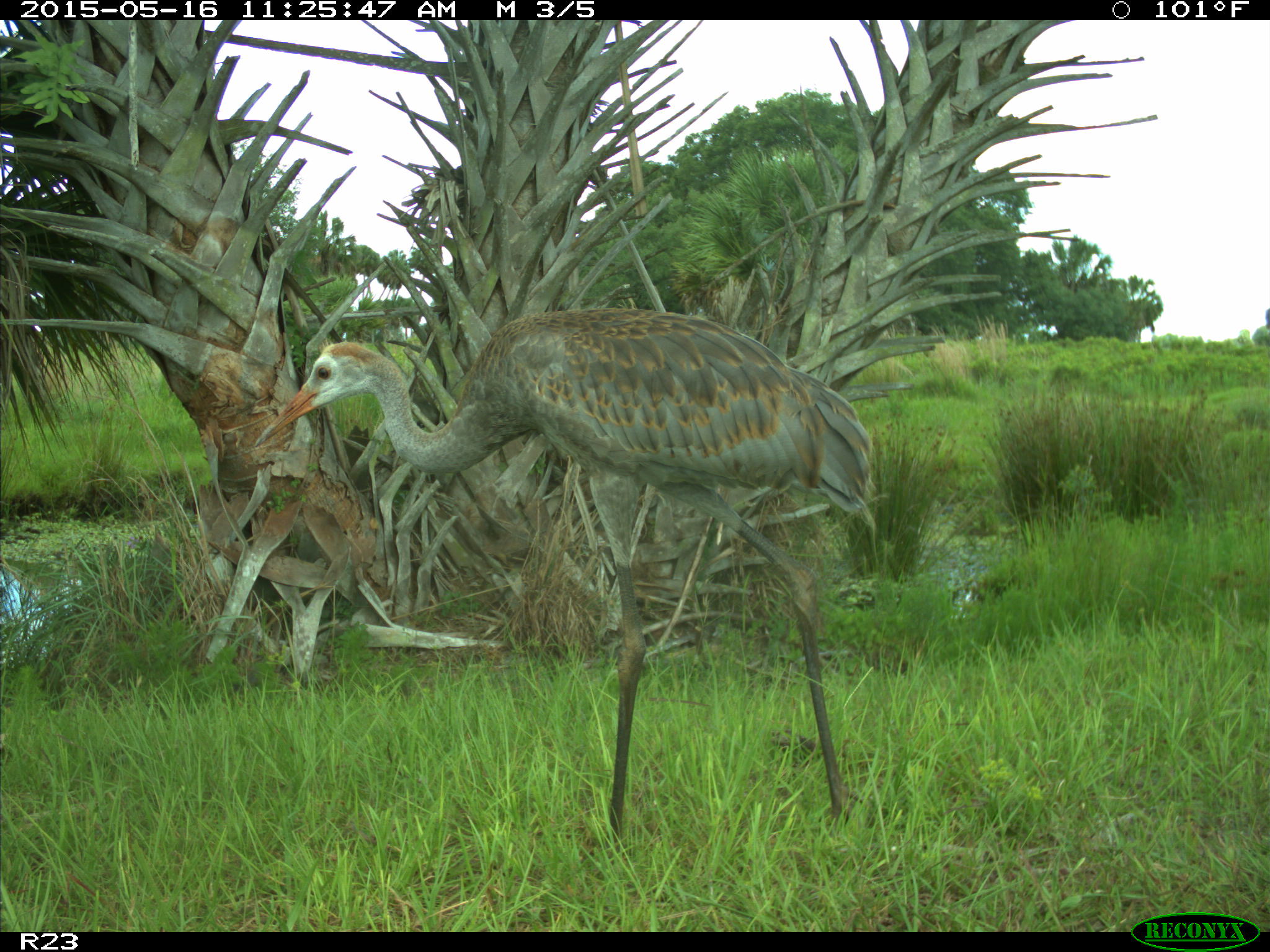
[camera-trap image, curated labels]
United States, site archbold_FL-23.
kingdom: Animalia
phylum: Chordata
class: Mammalia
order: Artiodactyla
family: Bovidae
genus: Bos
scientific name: Bos taurus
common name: domestic cow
Bos taurus (domestic cow).